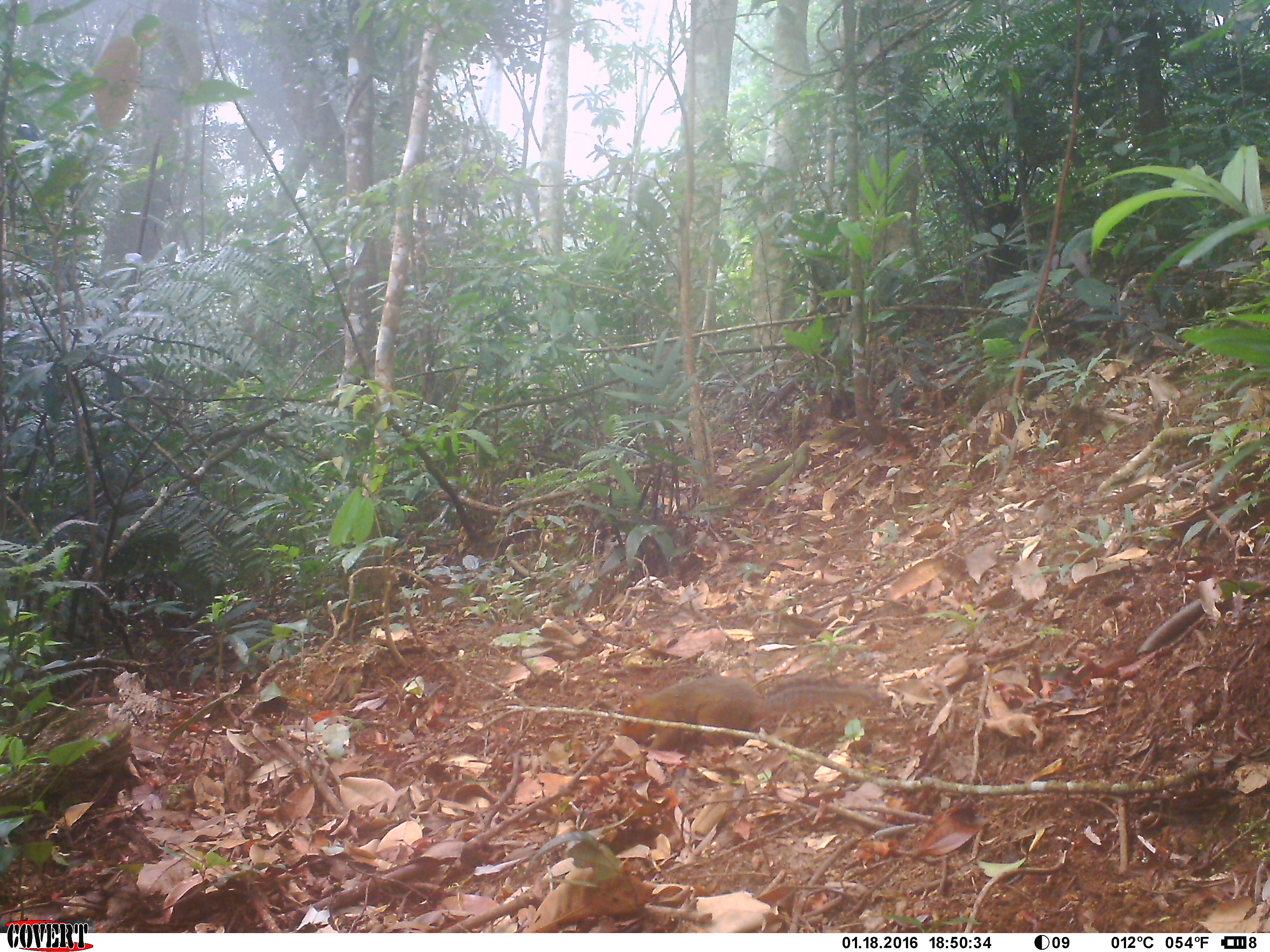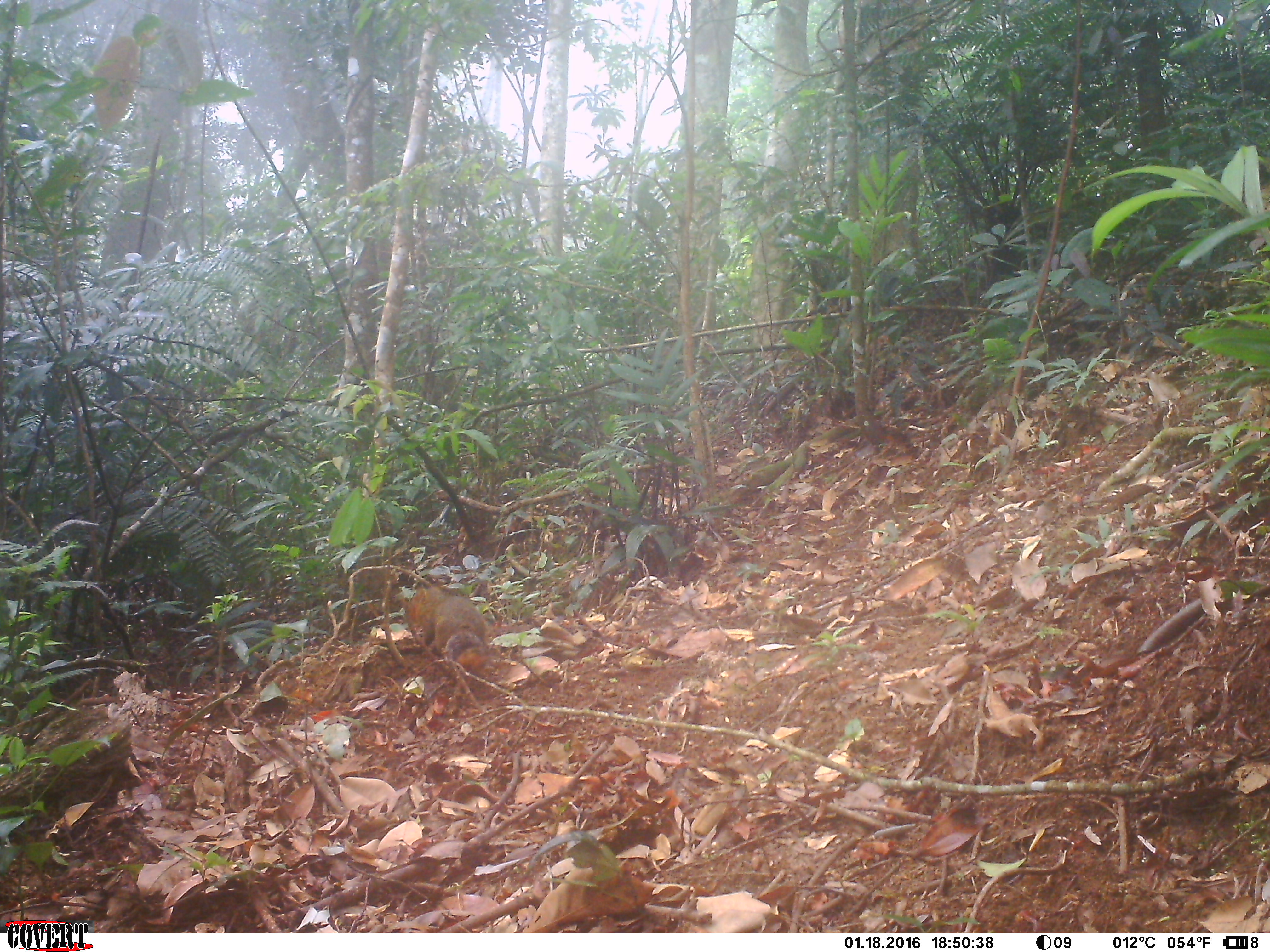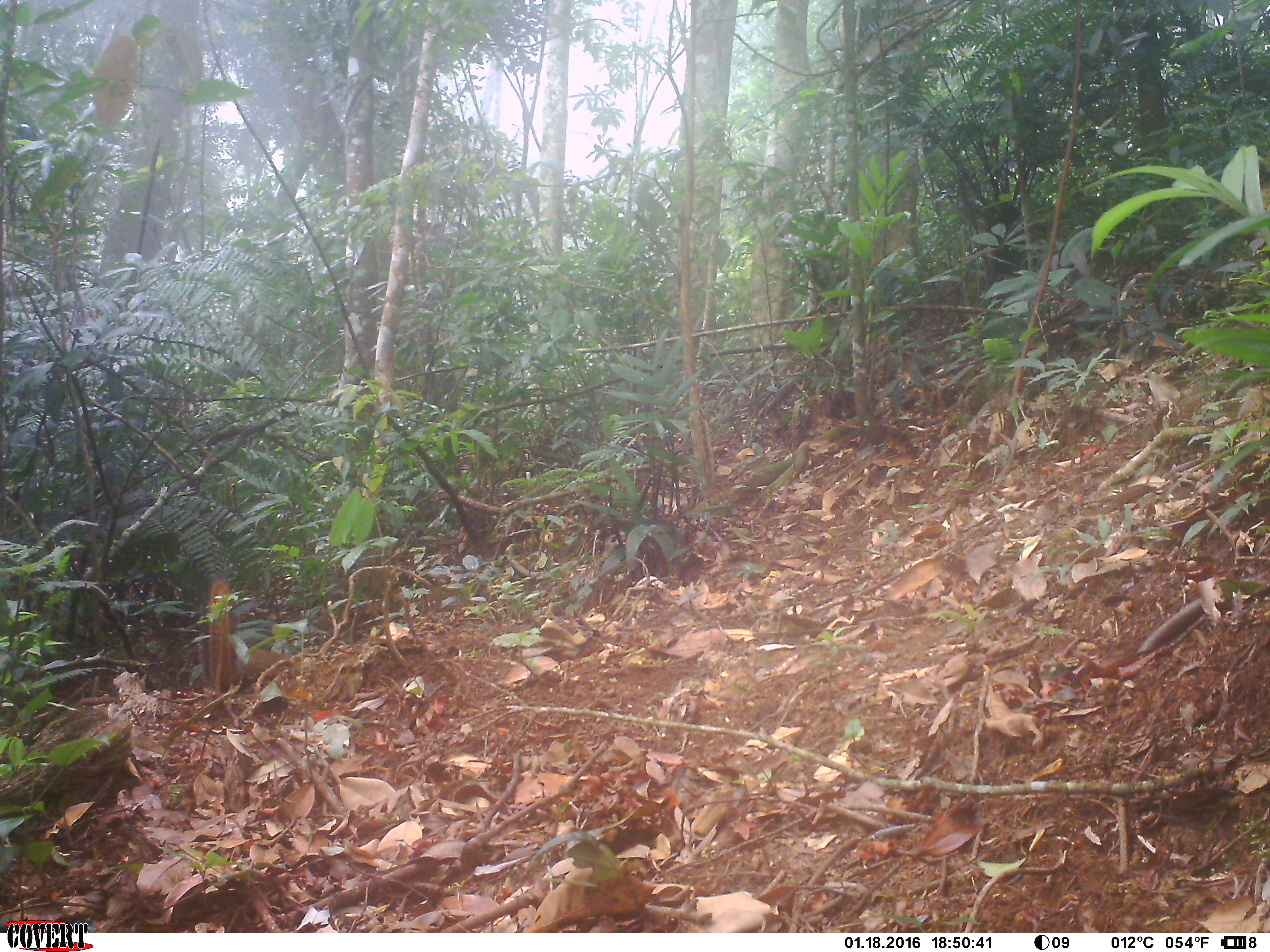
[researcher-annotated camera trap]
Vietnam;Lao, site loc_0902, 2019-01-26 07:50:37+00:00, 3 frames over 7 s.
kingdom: Animalia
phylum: Chordata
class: Mammalia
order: Rodentia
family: Sciuridae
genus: Dremomys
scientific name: Dremomys rufigenis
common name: red-cheeked squirrel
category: red cheeked squirrel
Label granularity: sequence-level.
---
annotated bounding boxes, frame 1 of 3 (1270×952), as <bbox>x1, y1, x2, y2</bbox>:
red cheeked squirrel: <bbox>610, 671, 885, 756</bbox>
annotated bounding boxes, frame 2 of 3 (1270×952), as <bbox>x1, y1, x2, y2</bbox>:
red cheeked squirrel: <bbox>406, 584, 490, 671</bbox>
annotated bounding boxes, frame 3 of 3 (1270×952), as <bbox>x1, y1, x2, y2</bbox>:
red cheeked squirrel: <bbox>205, 572, 300, 693</bbox>